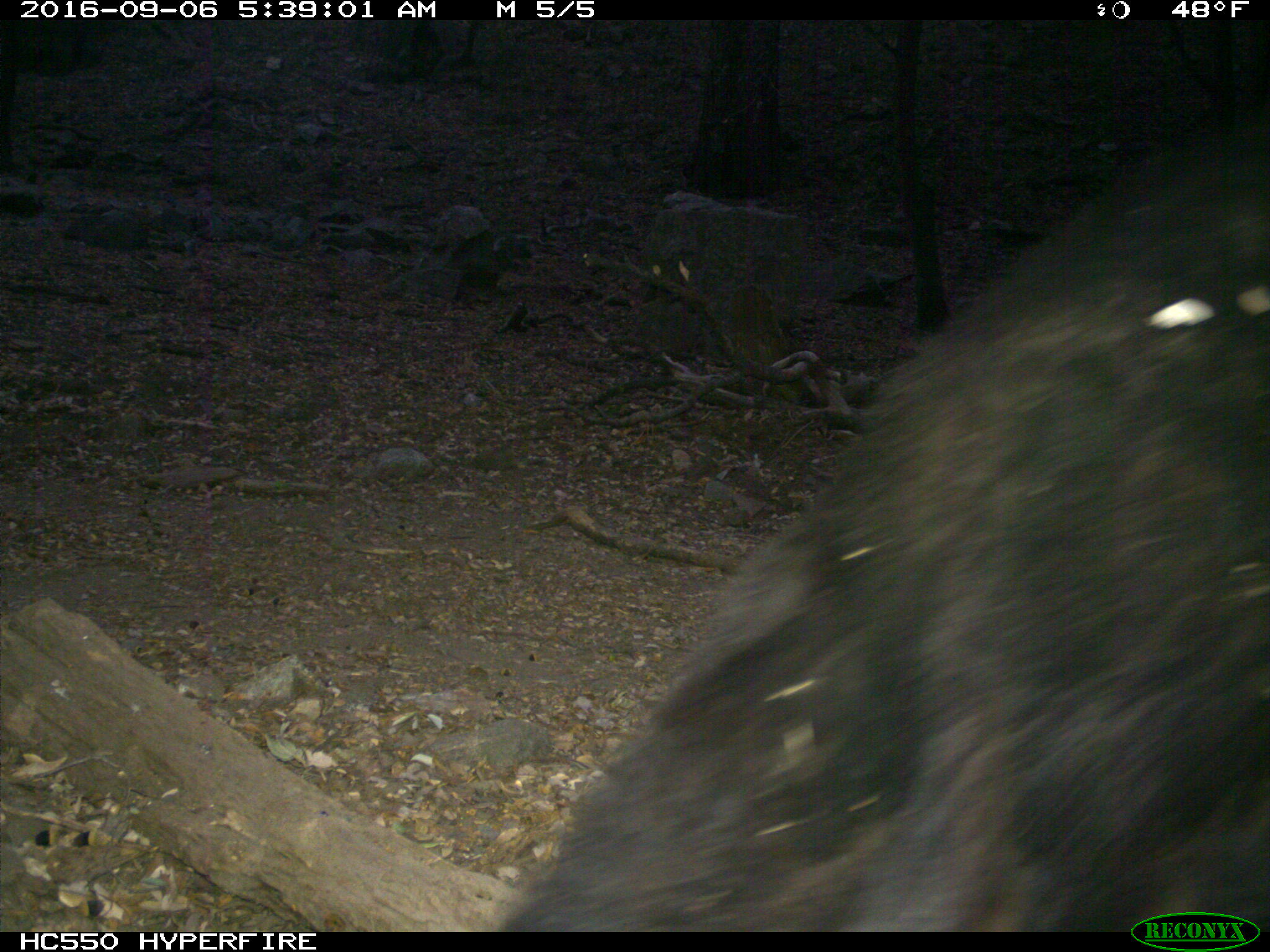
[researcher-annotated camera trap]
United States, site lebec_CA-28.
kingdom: Animalia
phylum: Chordata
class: Mammalia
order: Carnivora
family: Ursidae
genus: Ursus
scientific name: Ursus americanus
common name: american black bear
Ursus americanus (american black bear).